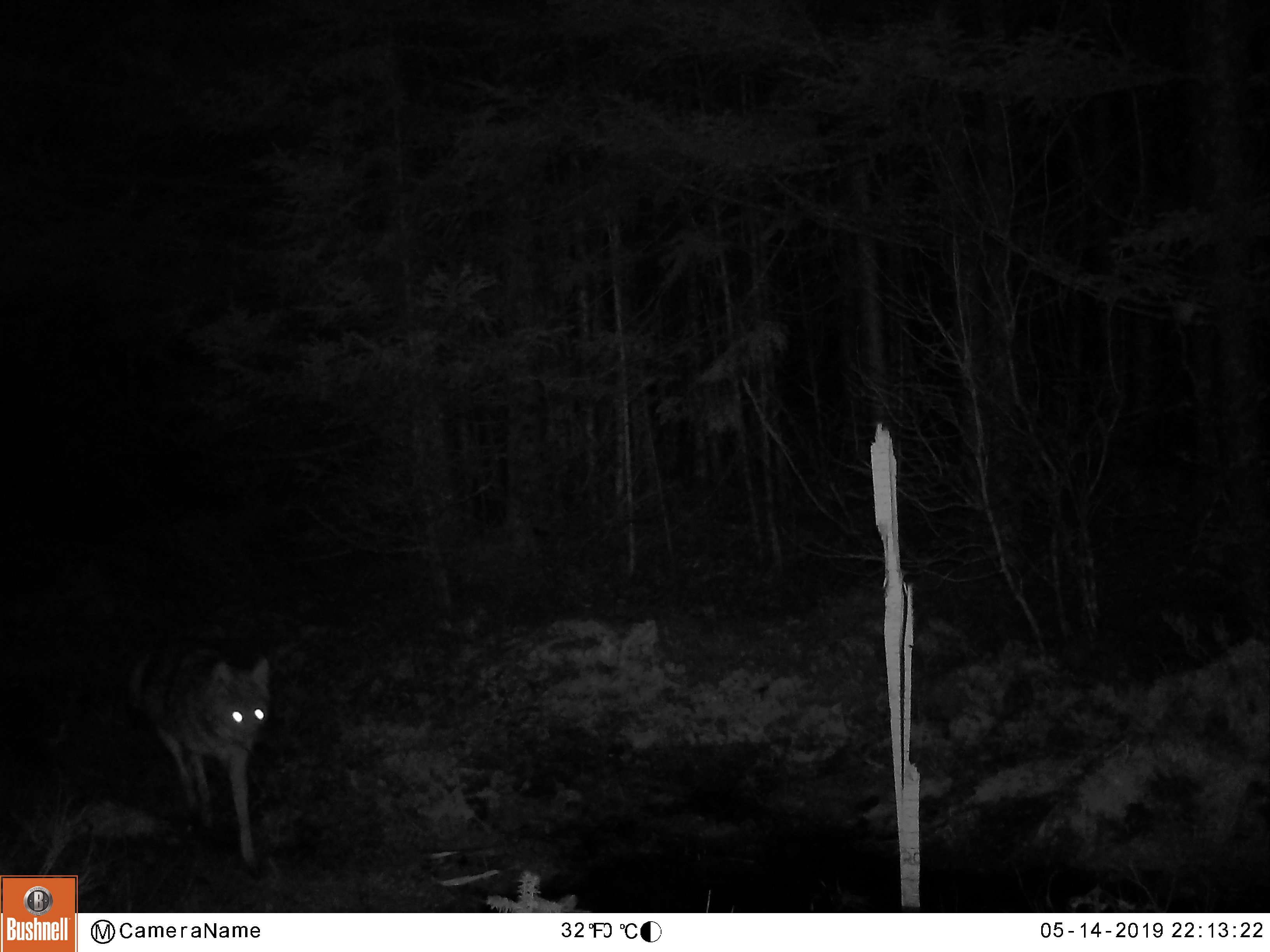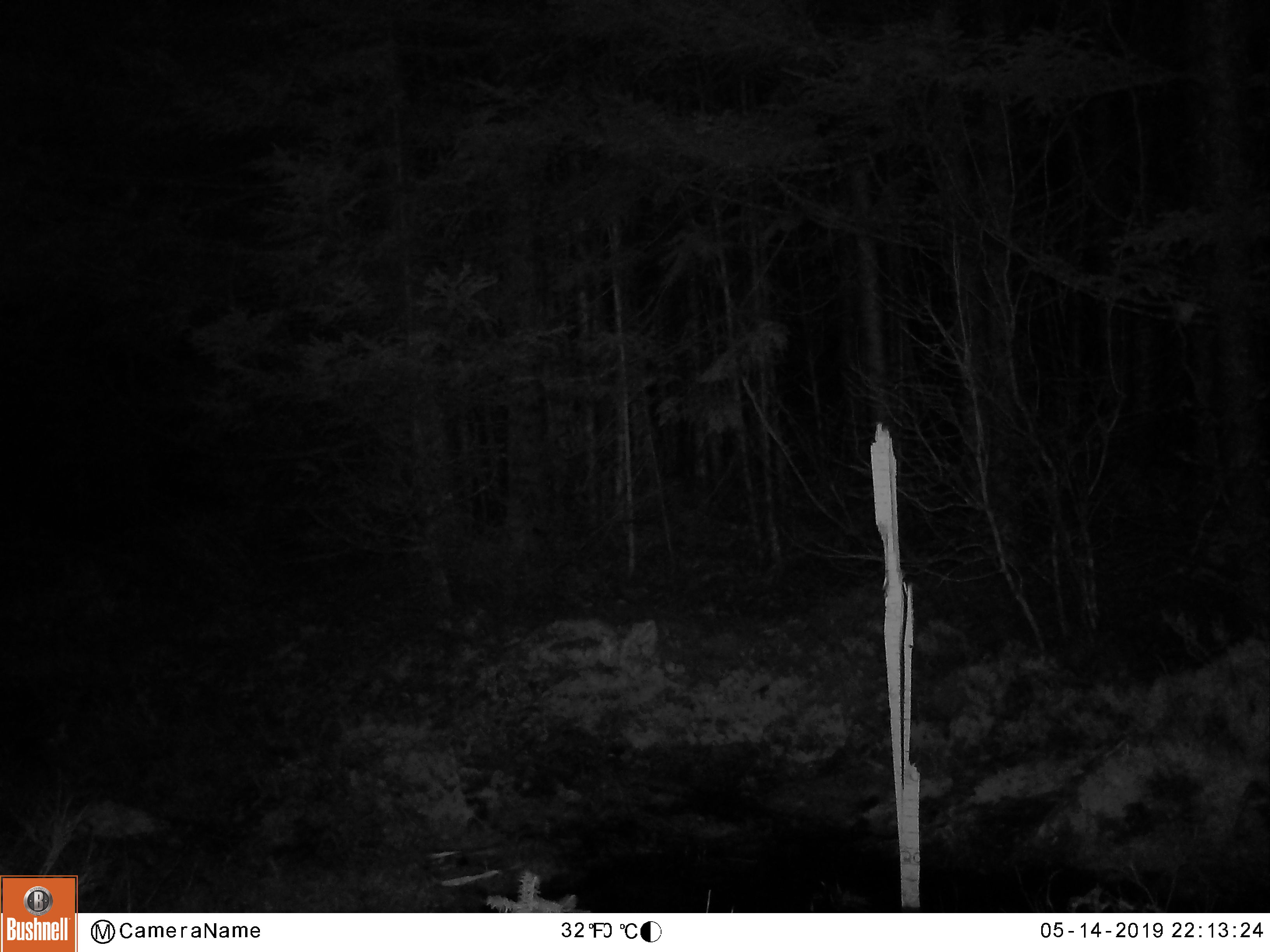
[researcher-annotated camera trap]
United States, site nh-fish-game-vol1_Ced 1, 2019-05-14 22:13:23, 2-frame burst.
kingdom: Animalia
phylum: Chordata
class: Mammalia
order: Carnivora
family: Canidae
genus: Canis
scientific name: Canis latrans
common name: coyote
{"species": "coyote (Canis latrans)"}